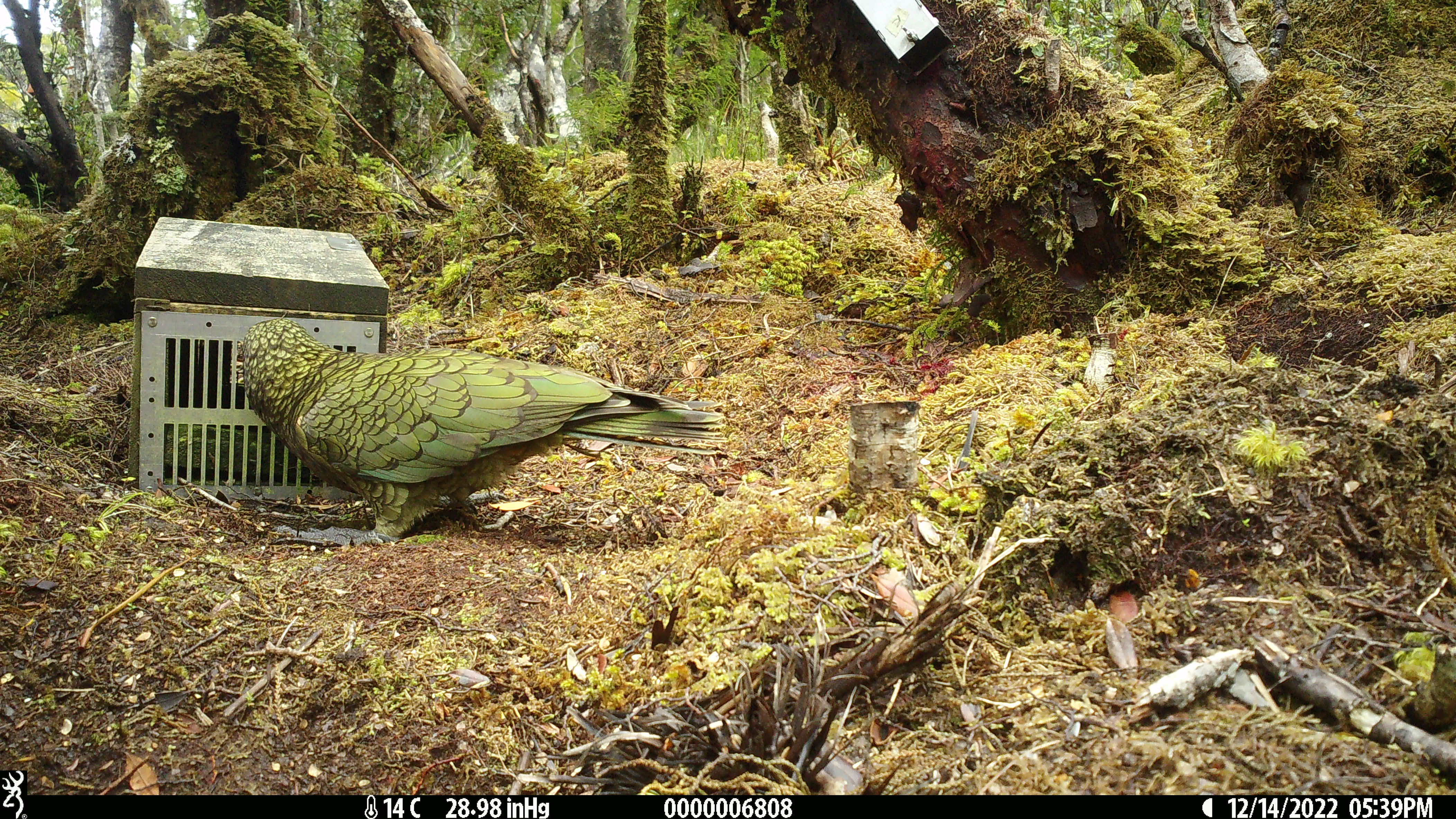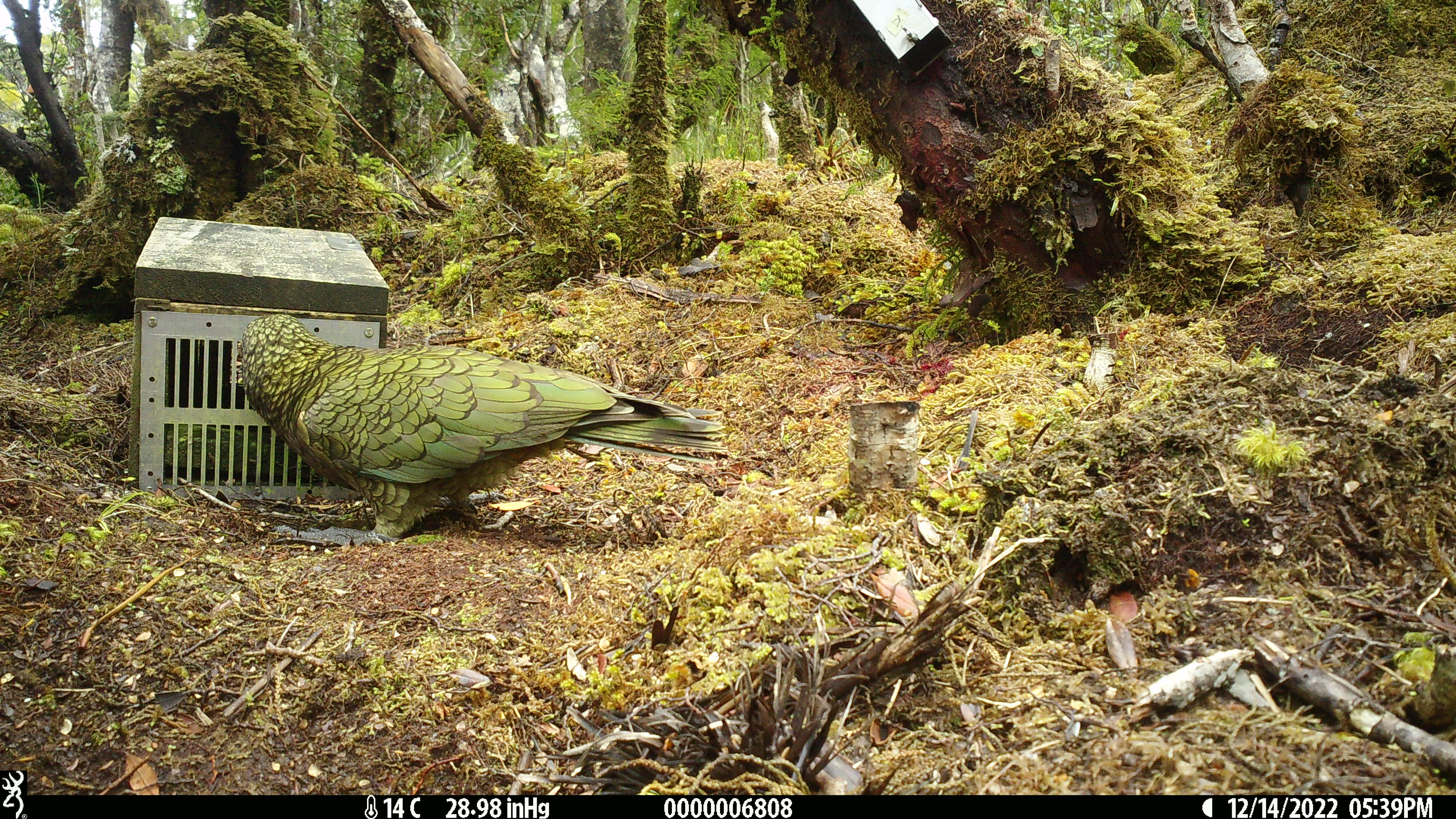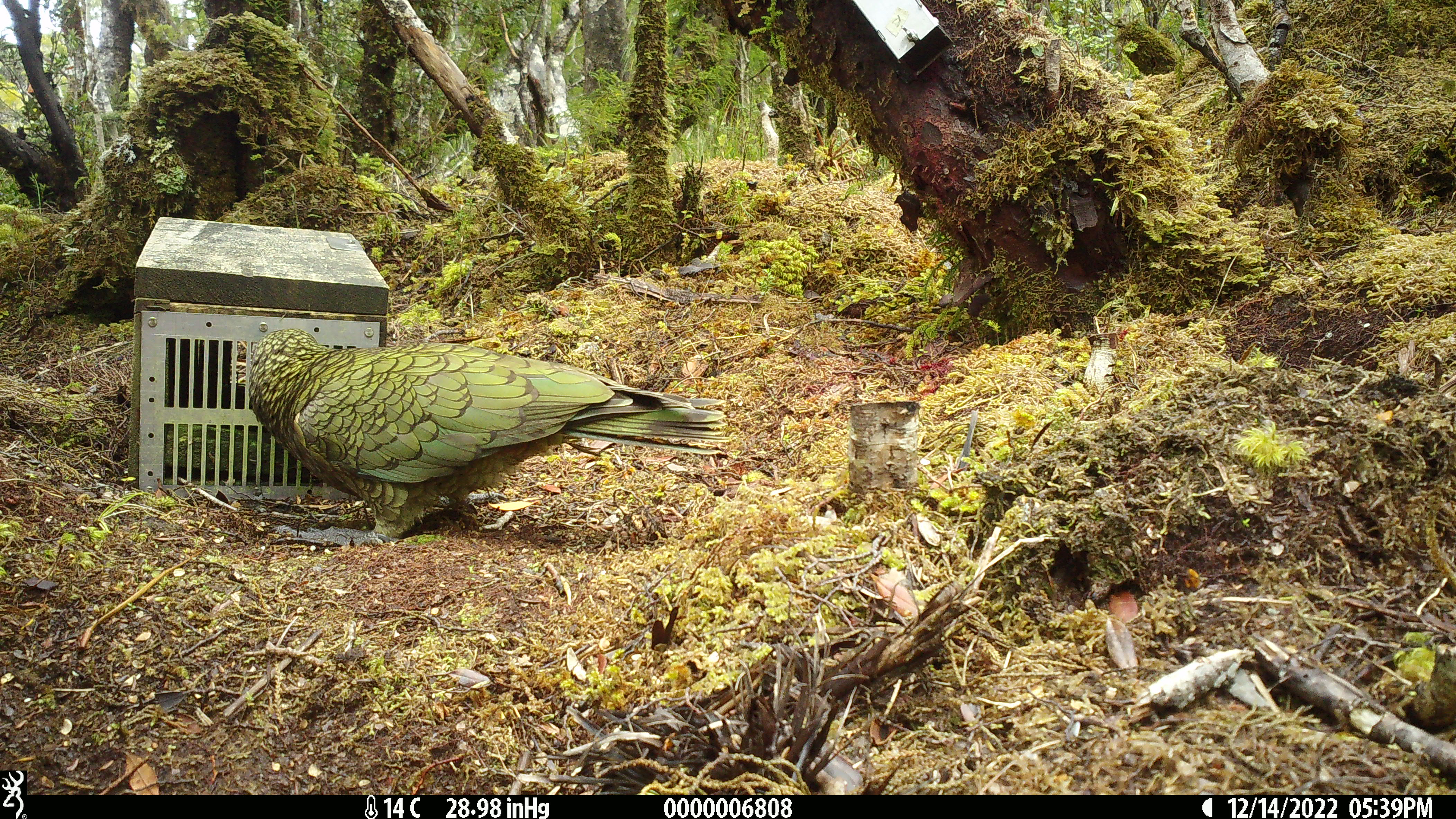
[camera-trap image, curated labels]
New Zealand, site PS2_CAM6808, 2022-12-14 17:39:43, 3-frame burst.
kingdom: Animalia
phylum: Chordata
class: Aves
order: Psittaciformes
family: Strigopidae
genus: Nestor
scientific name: Nestor notabilis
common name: kea